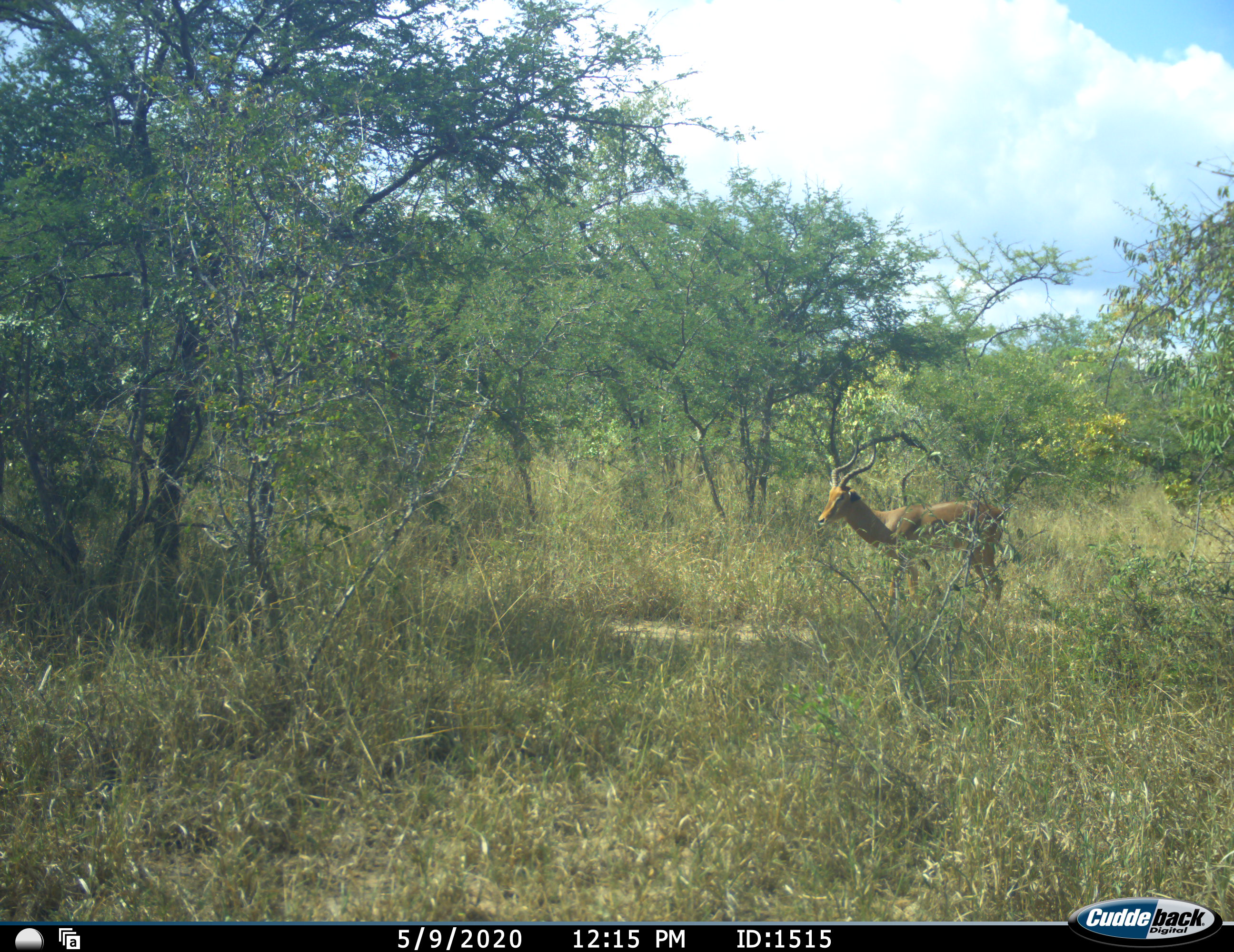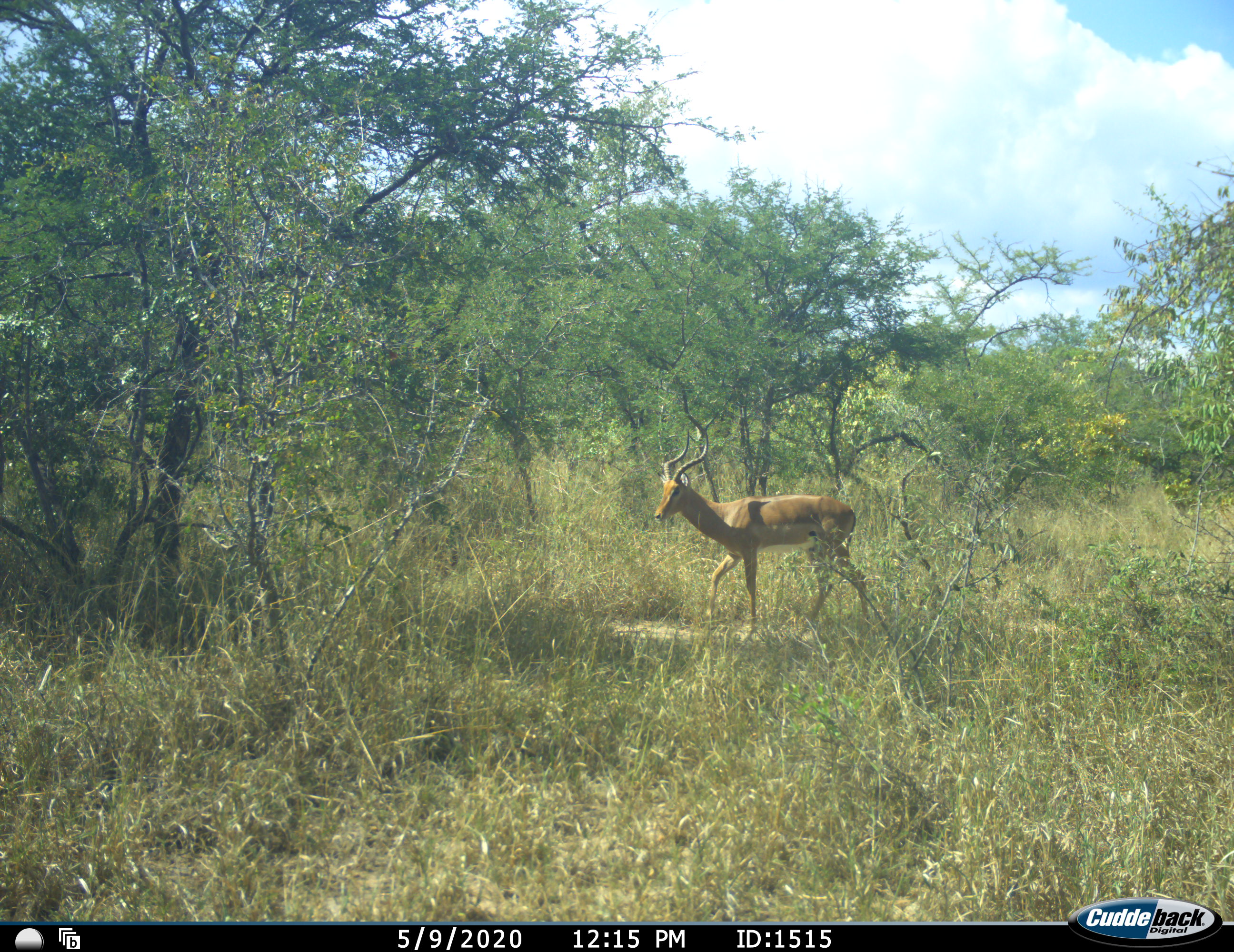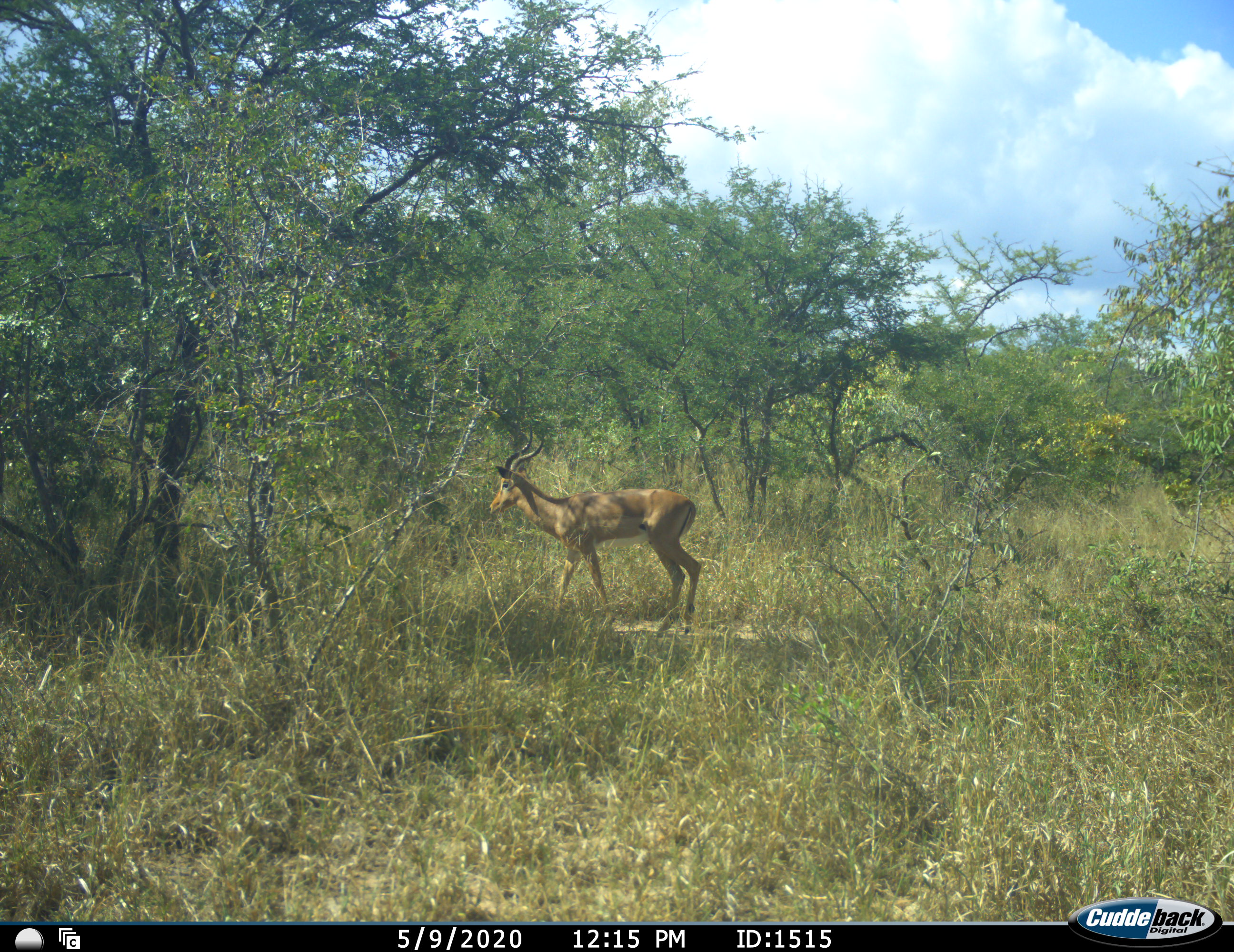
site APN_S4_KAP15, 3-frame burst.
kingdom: Animalia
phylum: Chordata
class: Mammalia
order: Artiodactyla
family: Bovidae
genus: Aepyceros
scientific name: Aepyceros melampus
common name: impala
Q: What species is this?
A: Impala (Aepyceros melampus).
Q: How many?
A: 1.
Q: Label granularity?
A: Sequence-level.